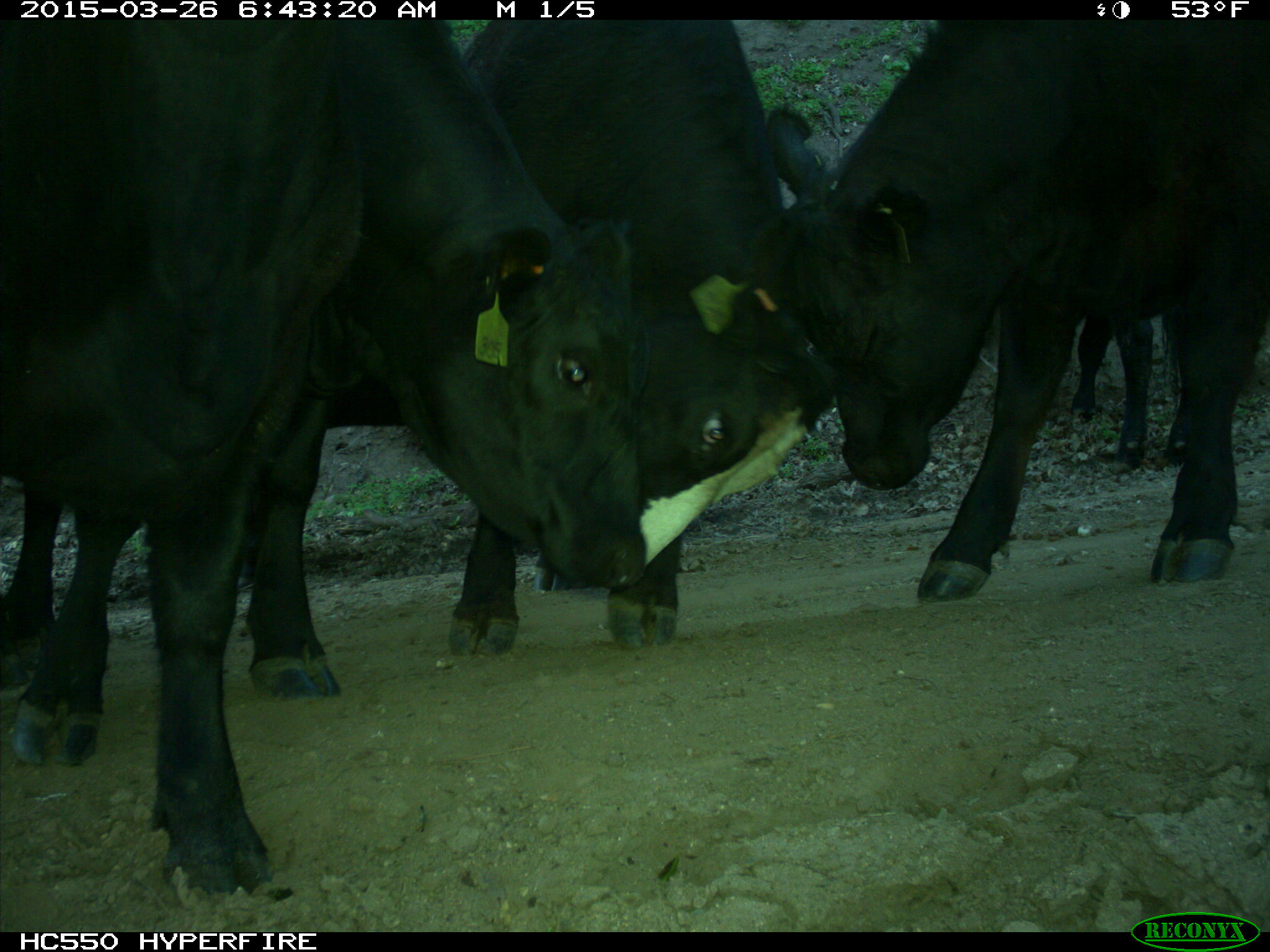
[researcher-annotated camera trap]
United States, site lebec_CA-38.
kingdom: Animalia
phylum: Chordata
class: Mammalia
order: Artiodactyla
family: Bovidae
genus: Bos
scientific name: Bos taurus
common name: domestic cow